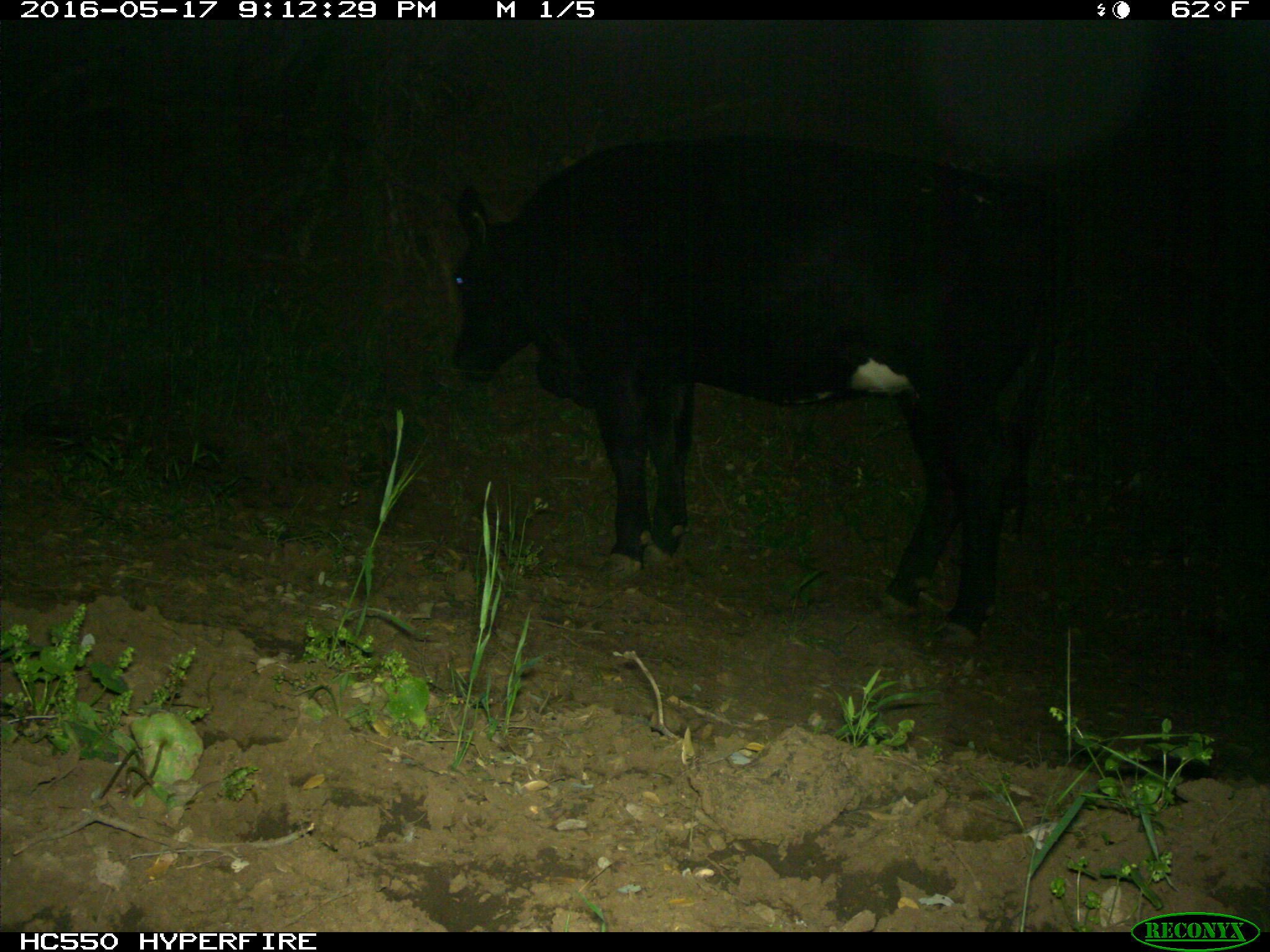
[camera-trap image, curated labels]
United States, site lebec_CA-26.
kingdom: Animalia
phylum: Chordata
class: Mammalia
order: Artiodactyla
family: Bovidae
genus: Bos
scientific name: Bos taurus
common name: domestic cow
Bos taurus (domestic cow).